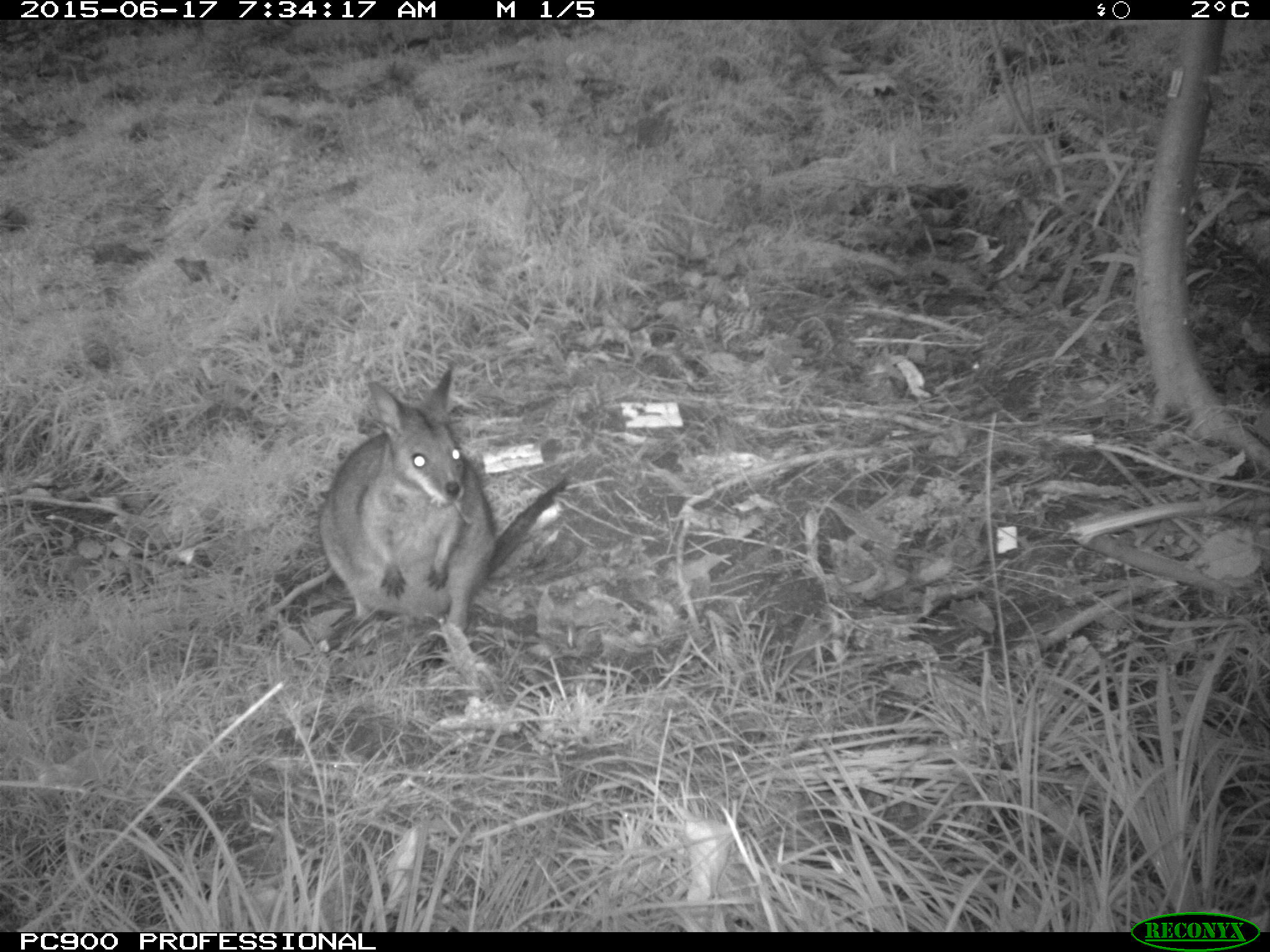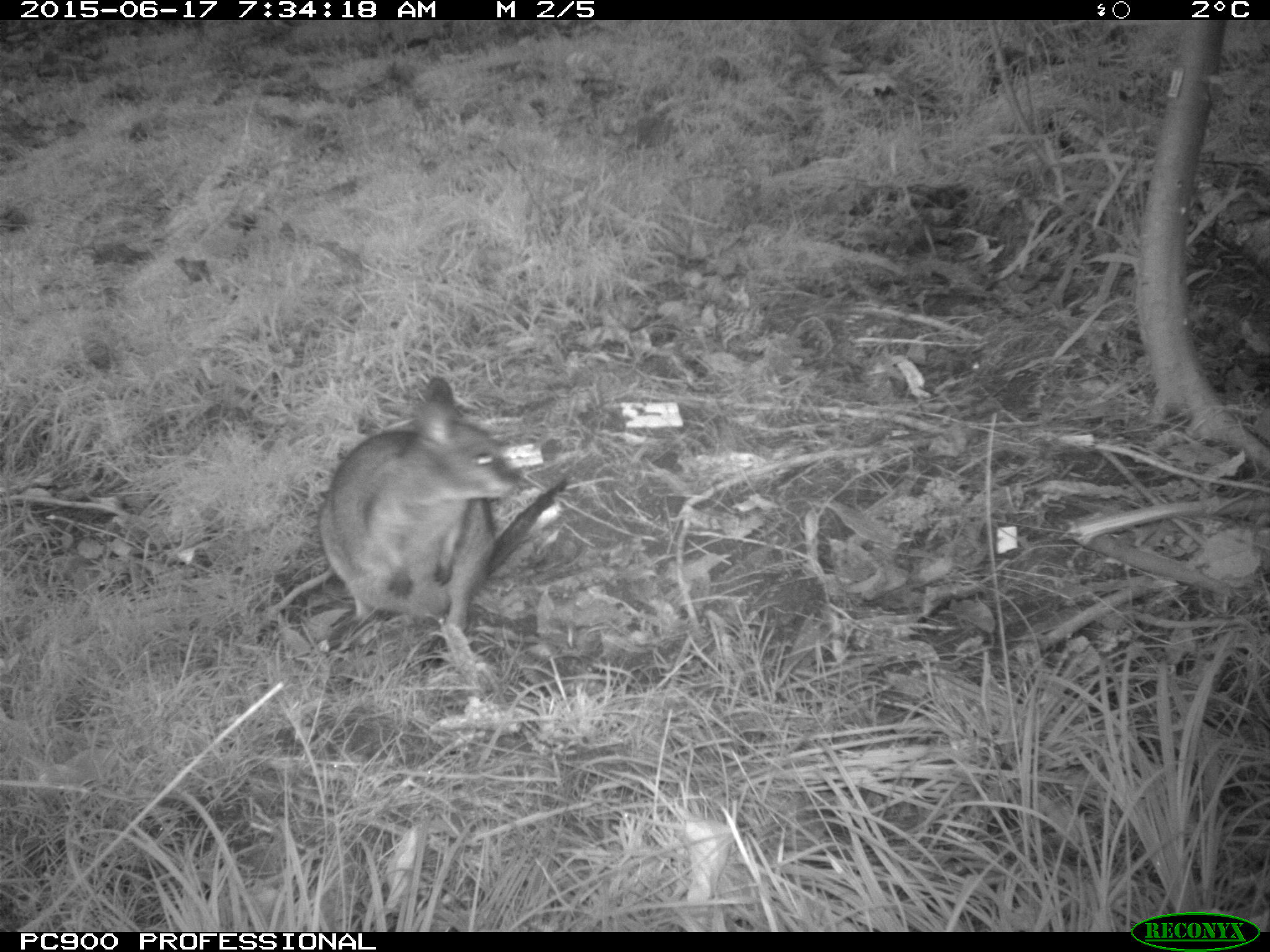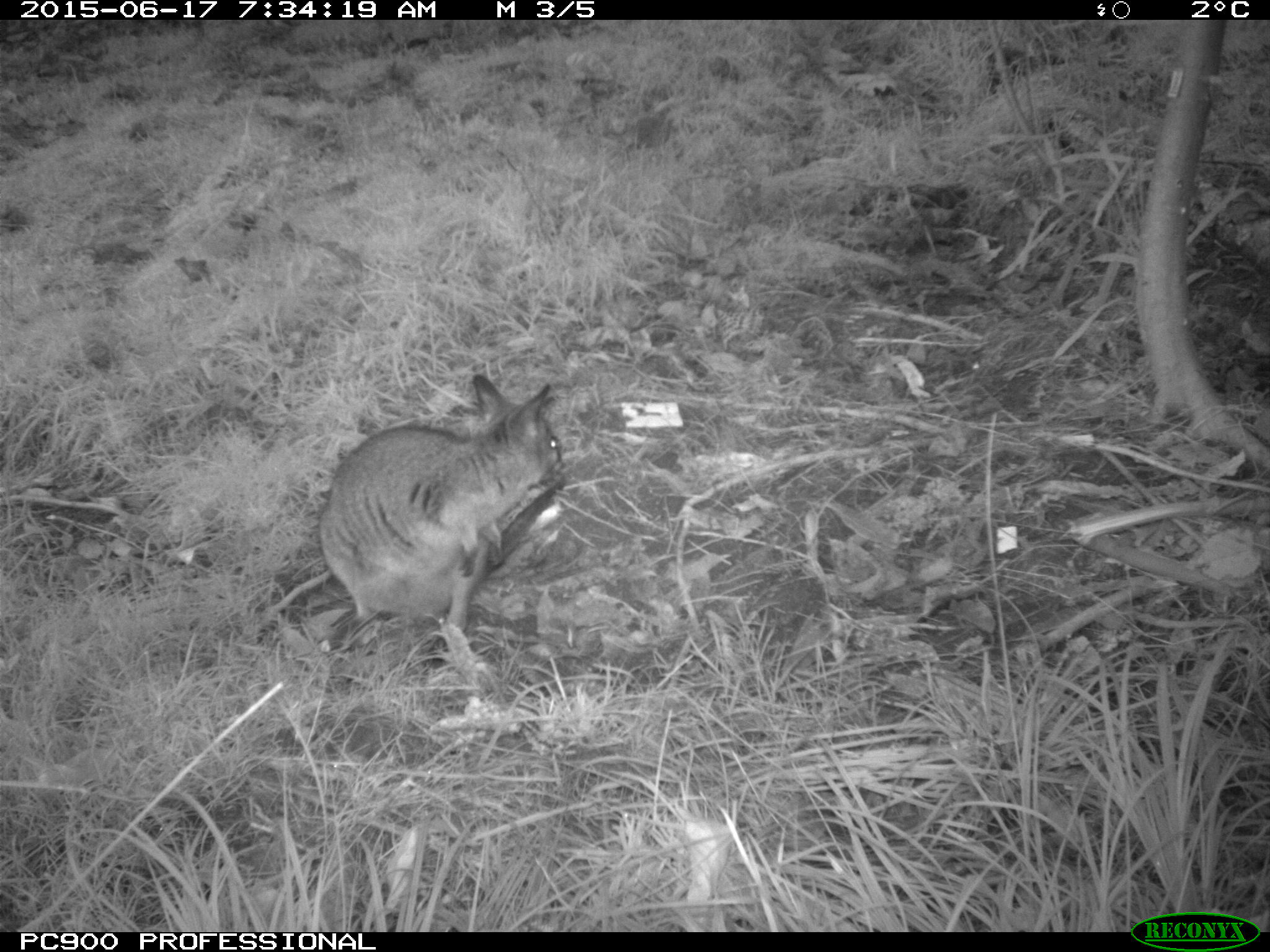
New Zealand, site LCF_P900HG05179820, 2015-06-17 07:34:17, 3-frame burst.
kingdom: Animalia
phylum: Chordata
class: Mammalia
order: Diprotodontia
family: Macropodidae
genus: Notamacropus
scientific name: Notamacropus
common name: wallaby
Wallaby (Notamacropus).